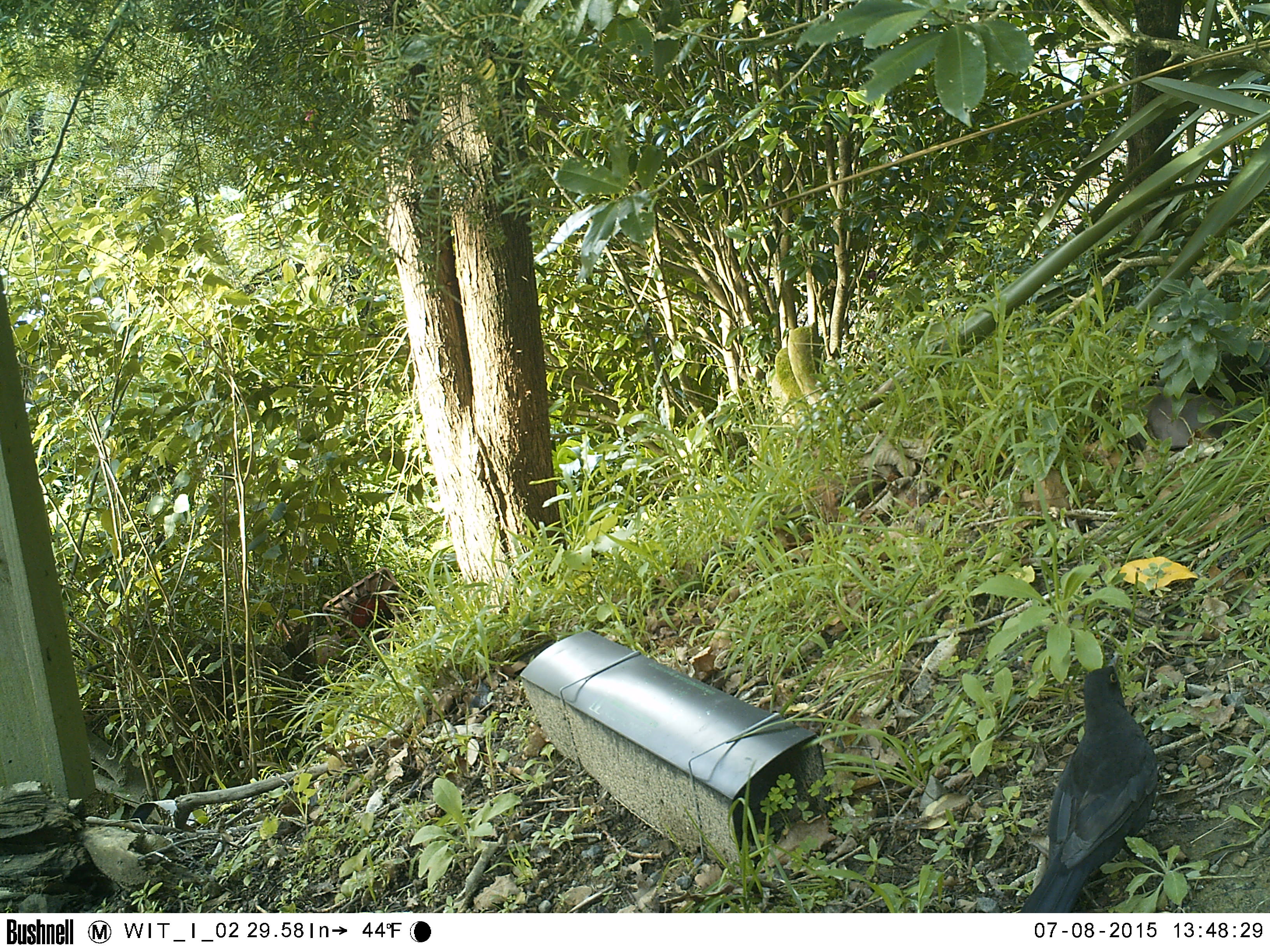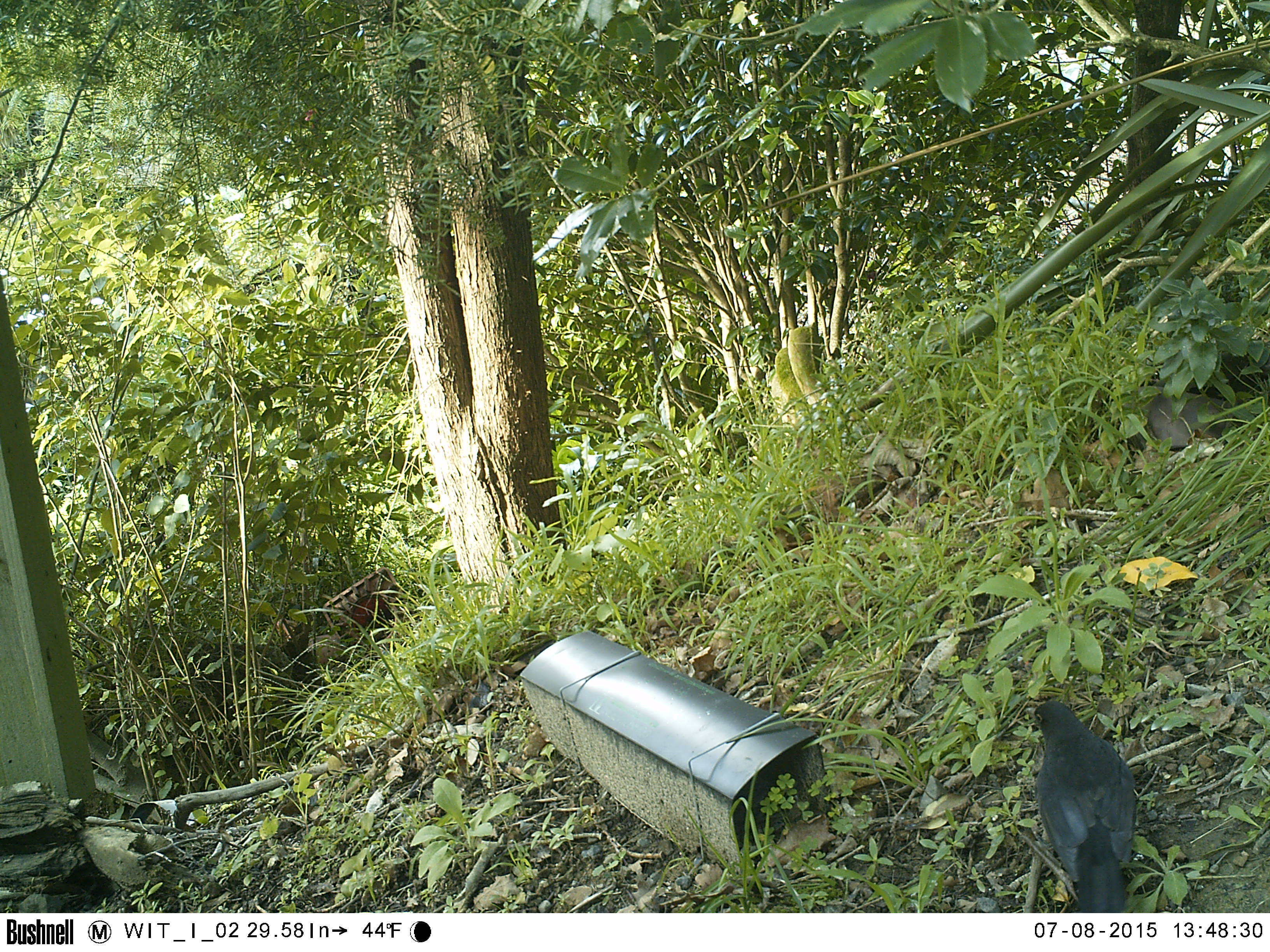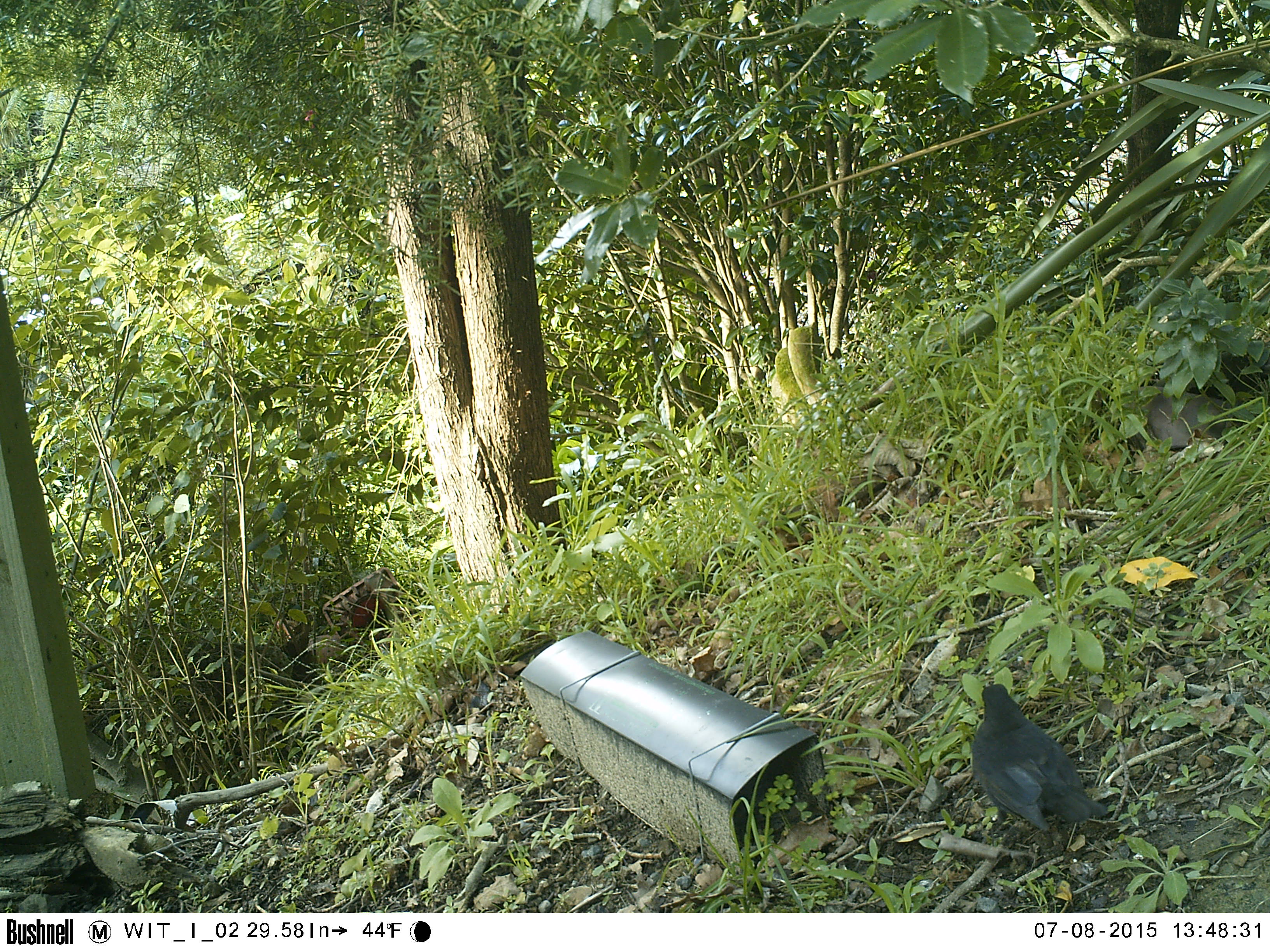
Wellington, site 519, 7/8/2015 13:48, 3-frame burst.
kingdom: Animalia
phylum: Chordata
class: Aves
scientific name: Aves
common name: bird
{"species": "bird (Aves)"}